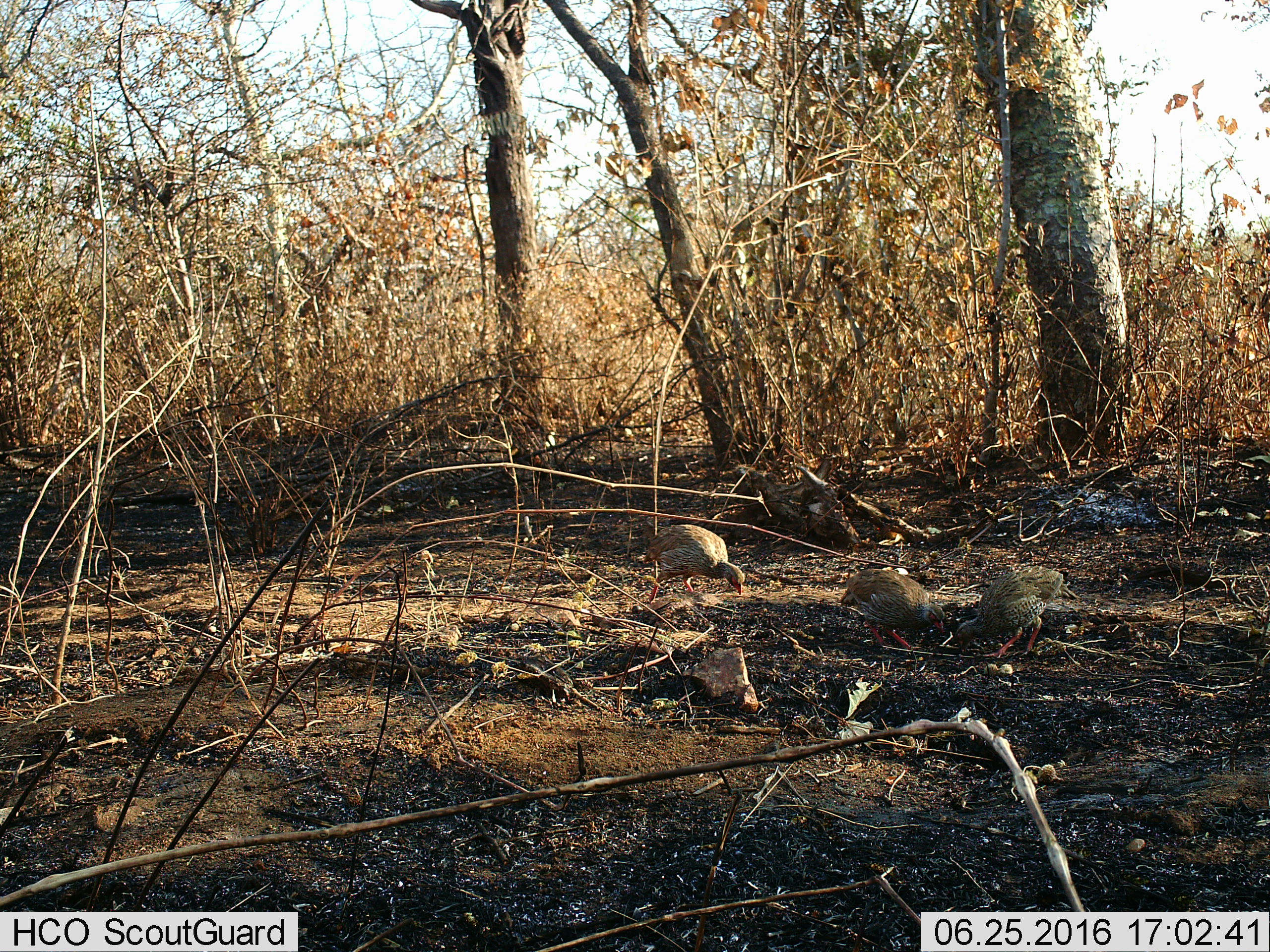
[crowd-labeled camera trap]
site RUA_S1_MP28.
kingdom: Animalia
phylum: Chordata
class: Aves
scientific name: Aves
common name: bird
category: birdother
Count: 3.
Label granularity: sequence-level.